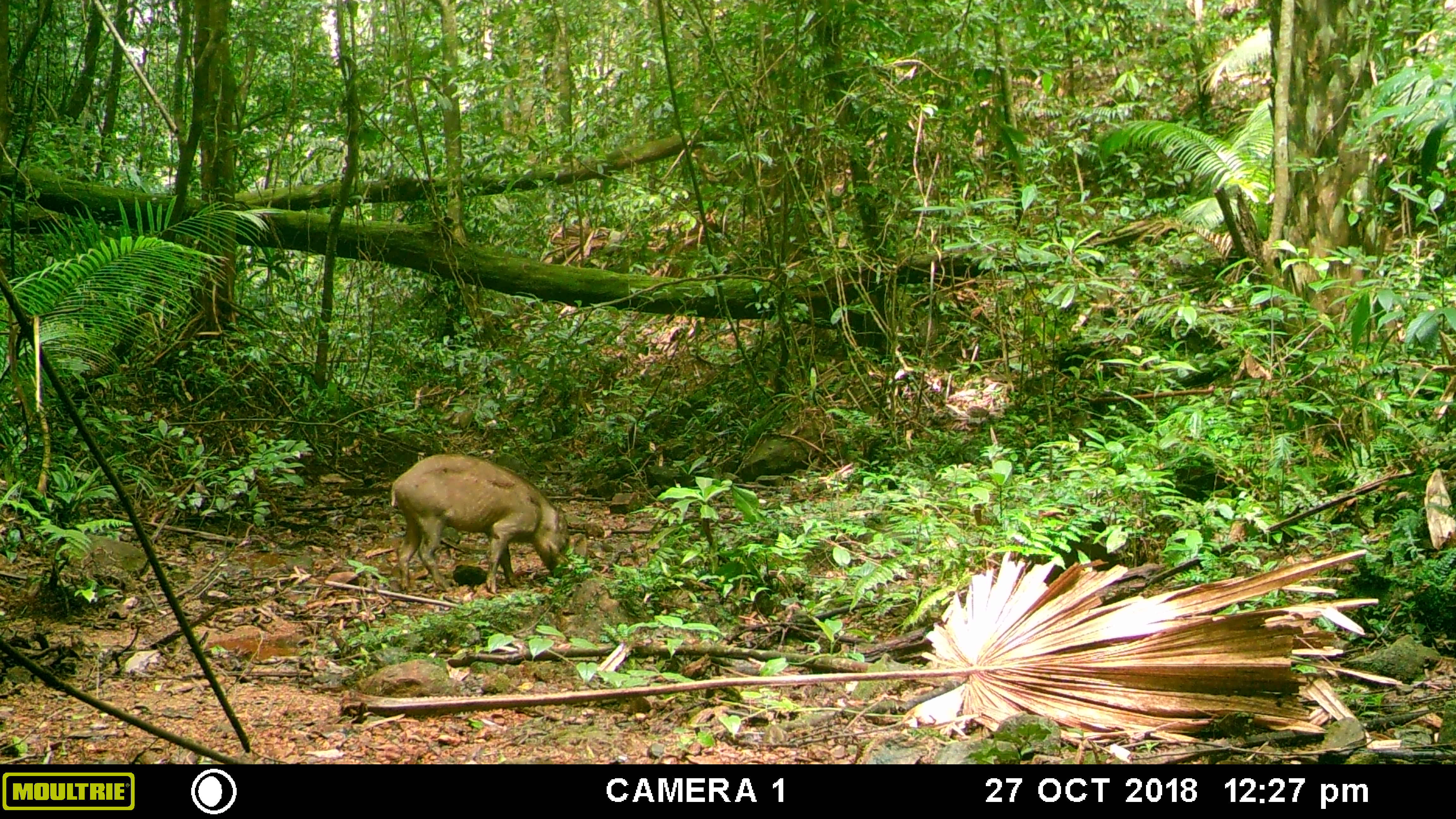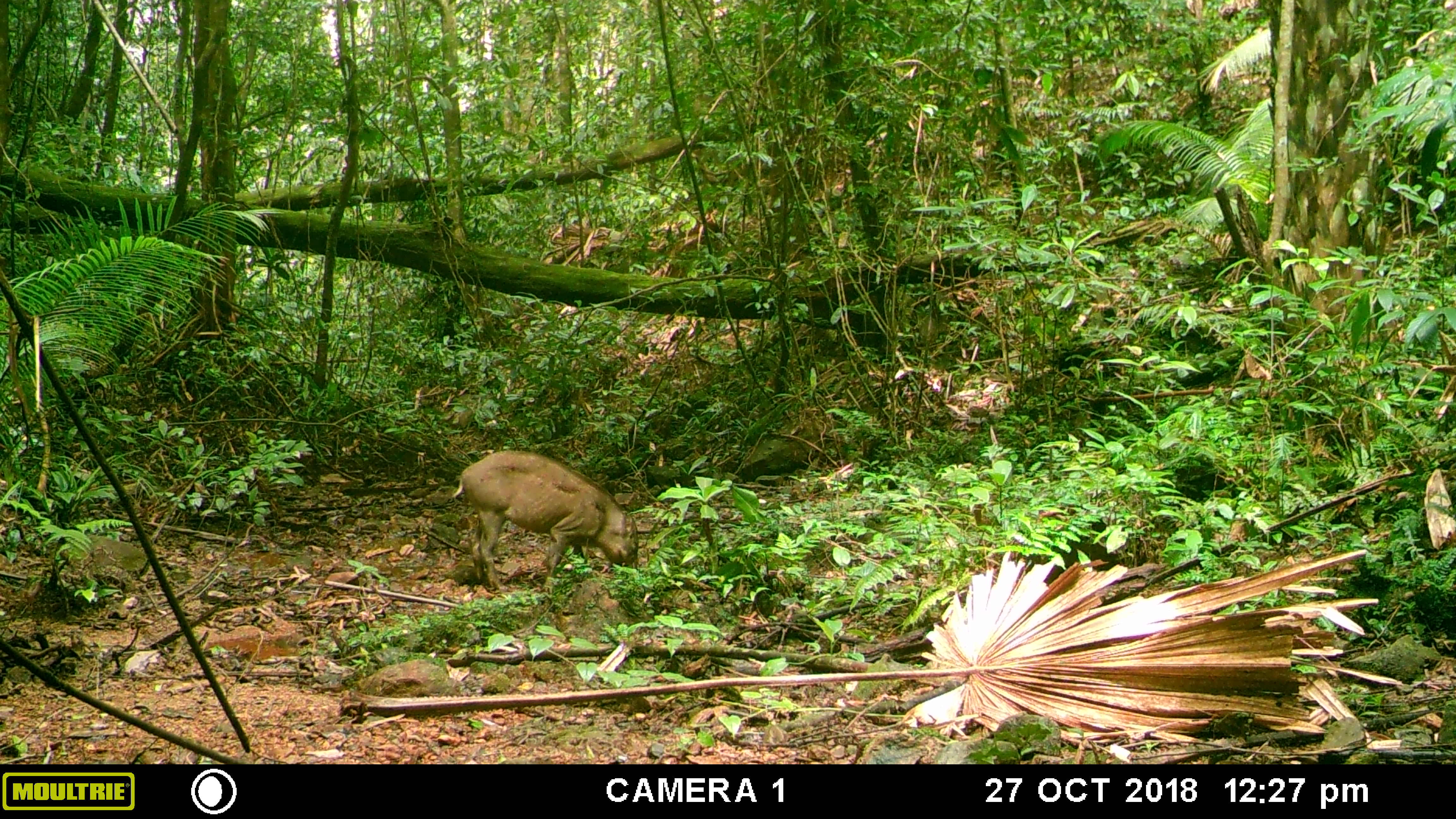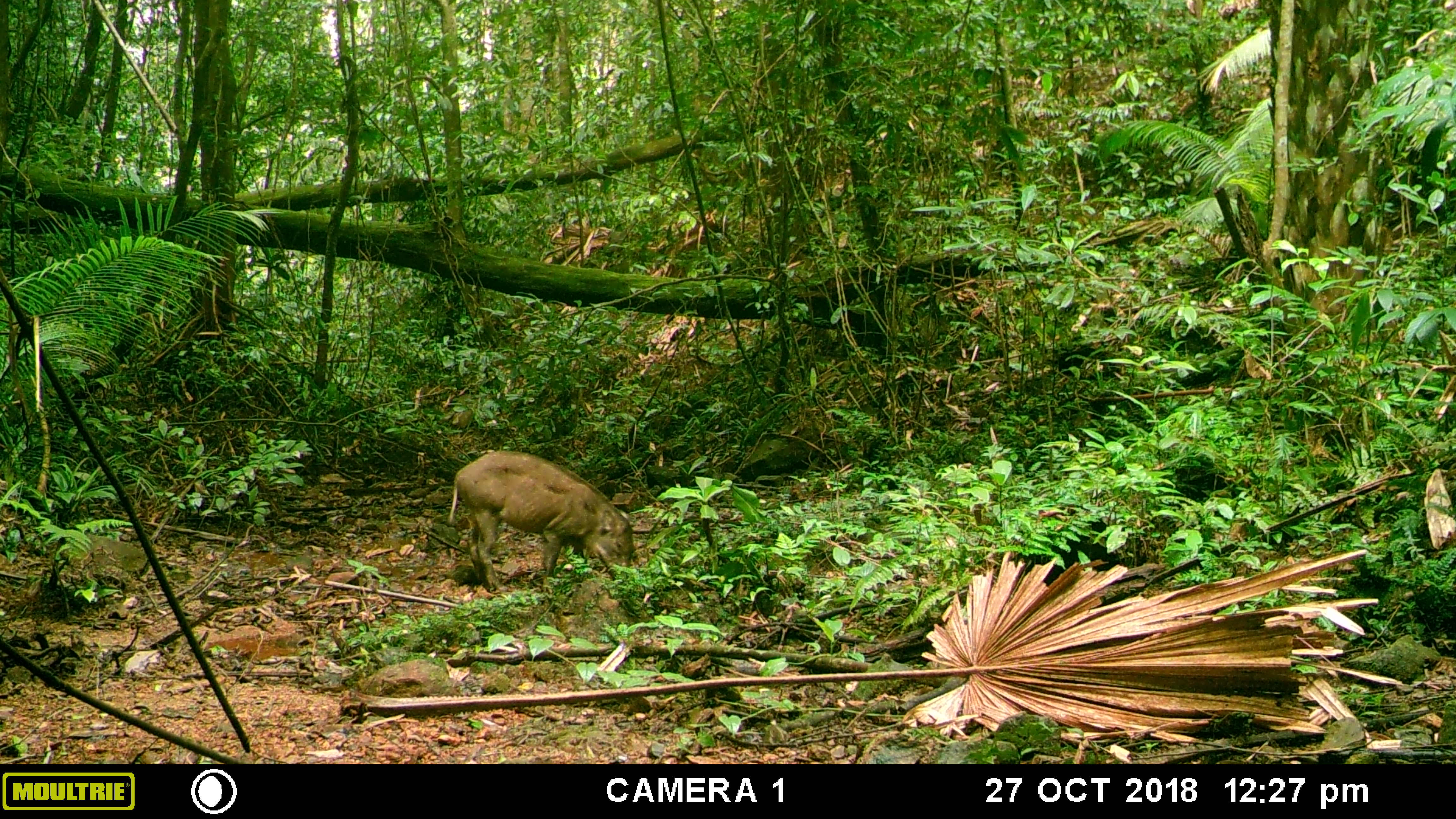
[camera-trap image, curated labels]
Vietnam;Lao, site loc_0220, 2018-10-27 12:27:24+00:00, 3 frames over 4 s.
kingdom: Animalia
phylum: Chordata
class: Mammalia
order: Artiodactyla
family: Suidae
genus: Sus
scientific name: Sus scrofa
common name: eurasian wild pig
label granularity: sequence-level